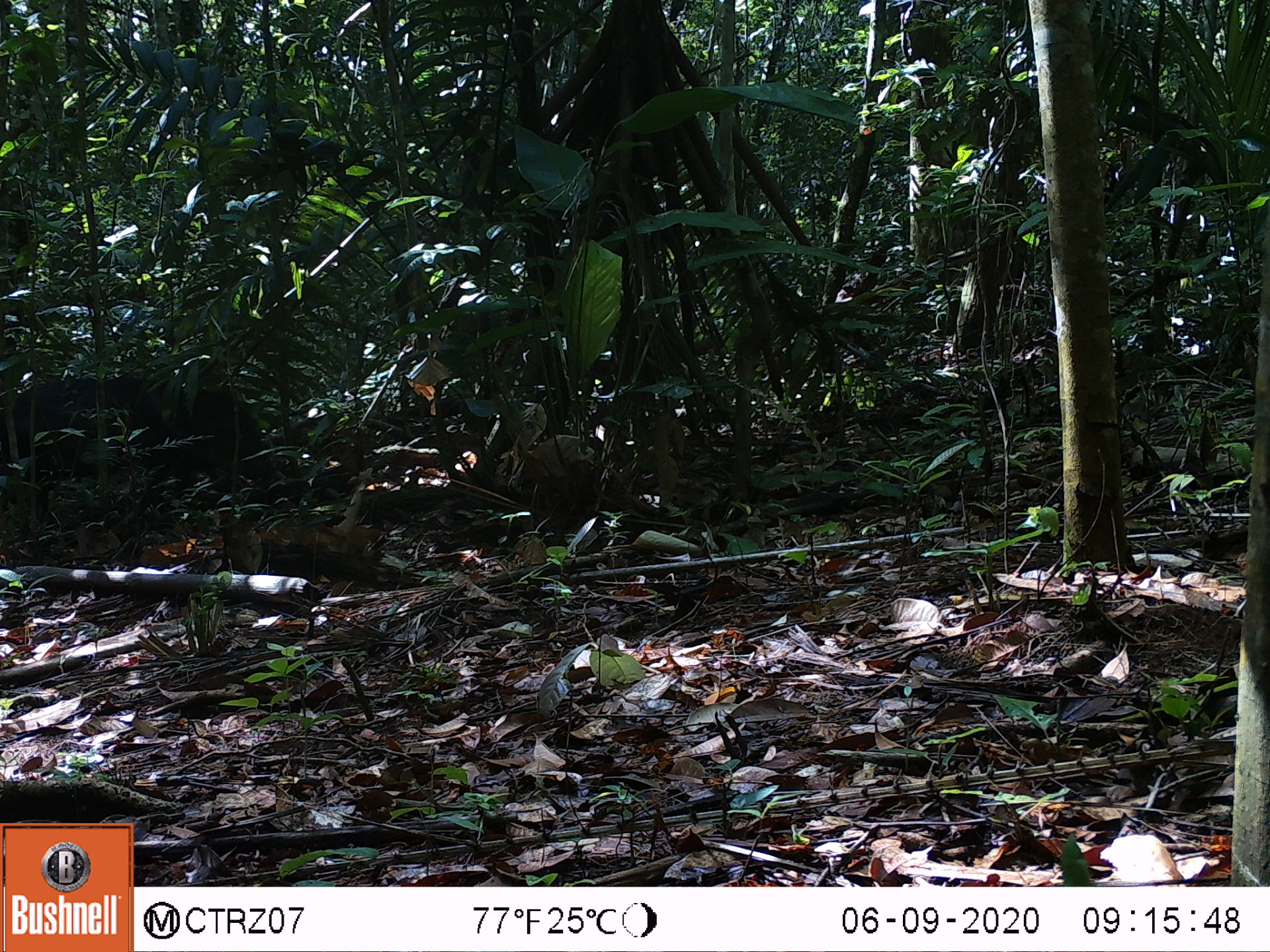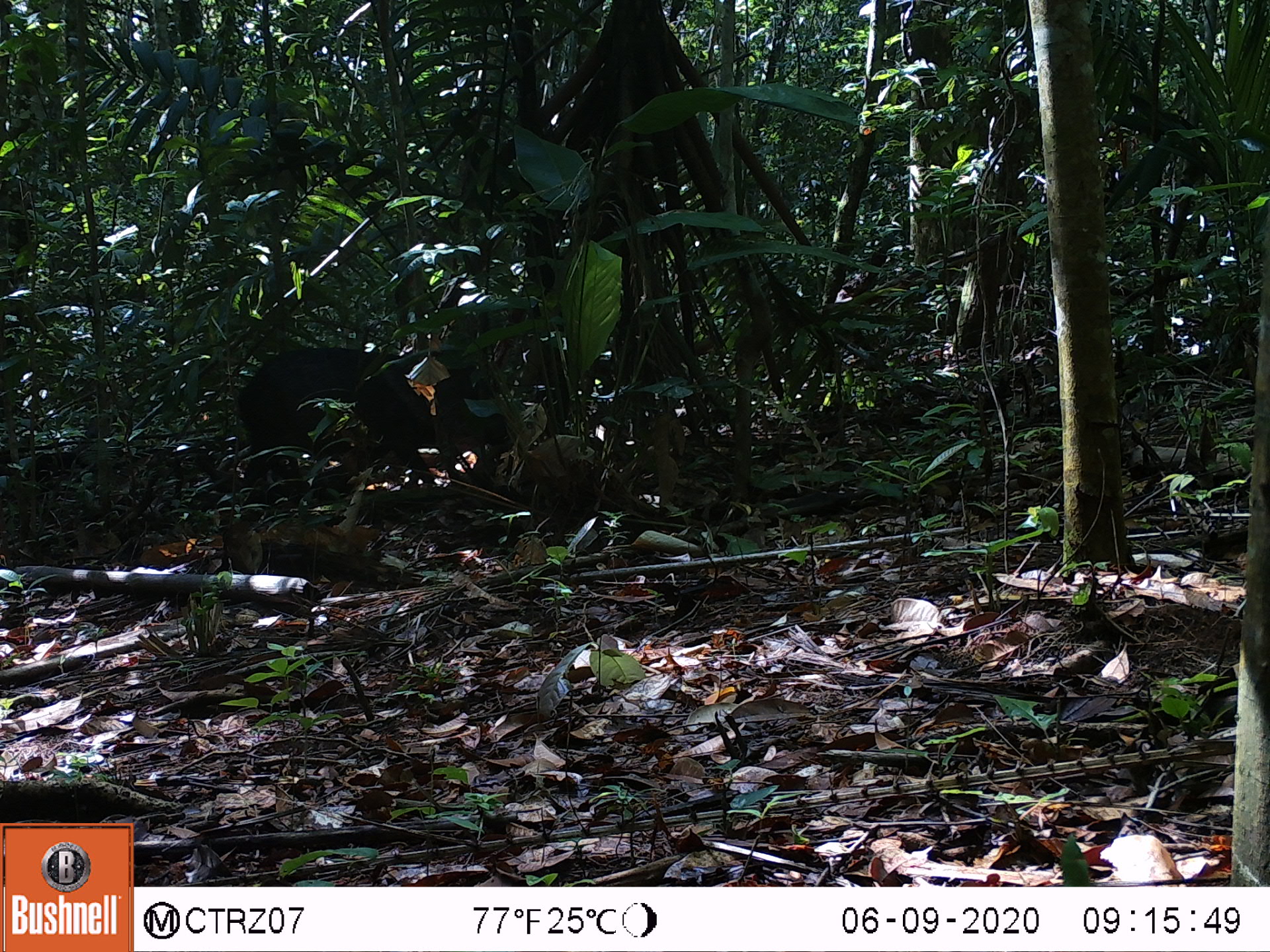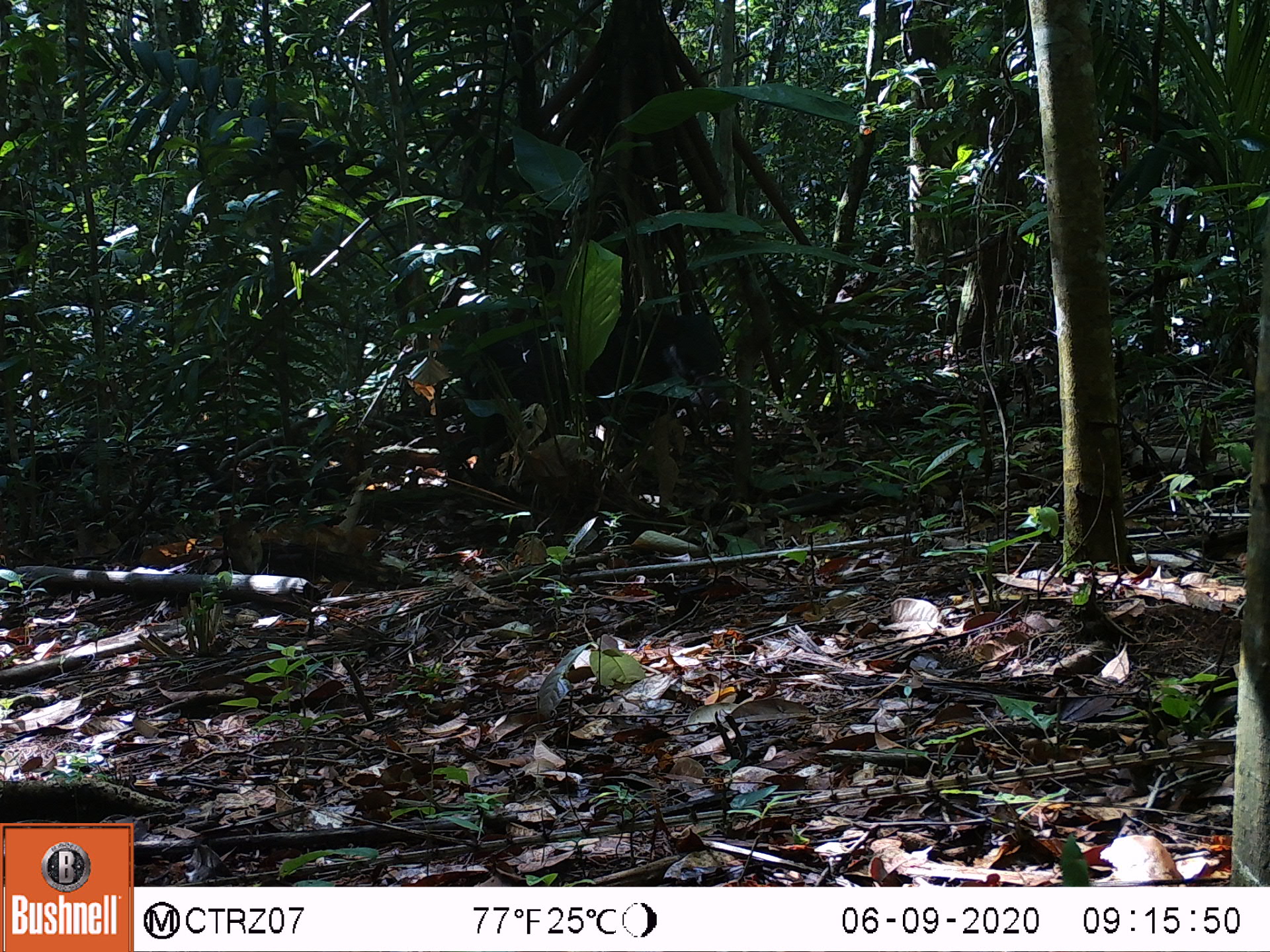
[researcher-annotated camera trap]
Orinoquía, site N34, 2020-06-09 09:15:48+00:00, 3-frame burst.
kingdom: Animalia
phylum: Chordata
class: Mammalia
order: Artiodactyla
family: Tayassuidae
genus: Pecari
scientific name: Pecari tajacu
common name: collared peccary